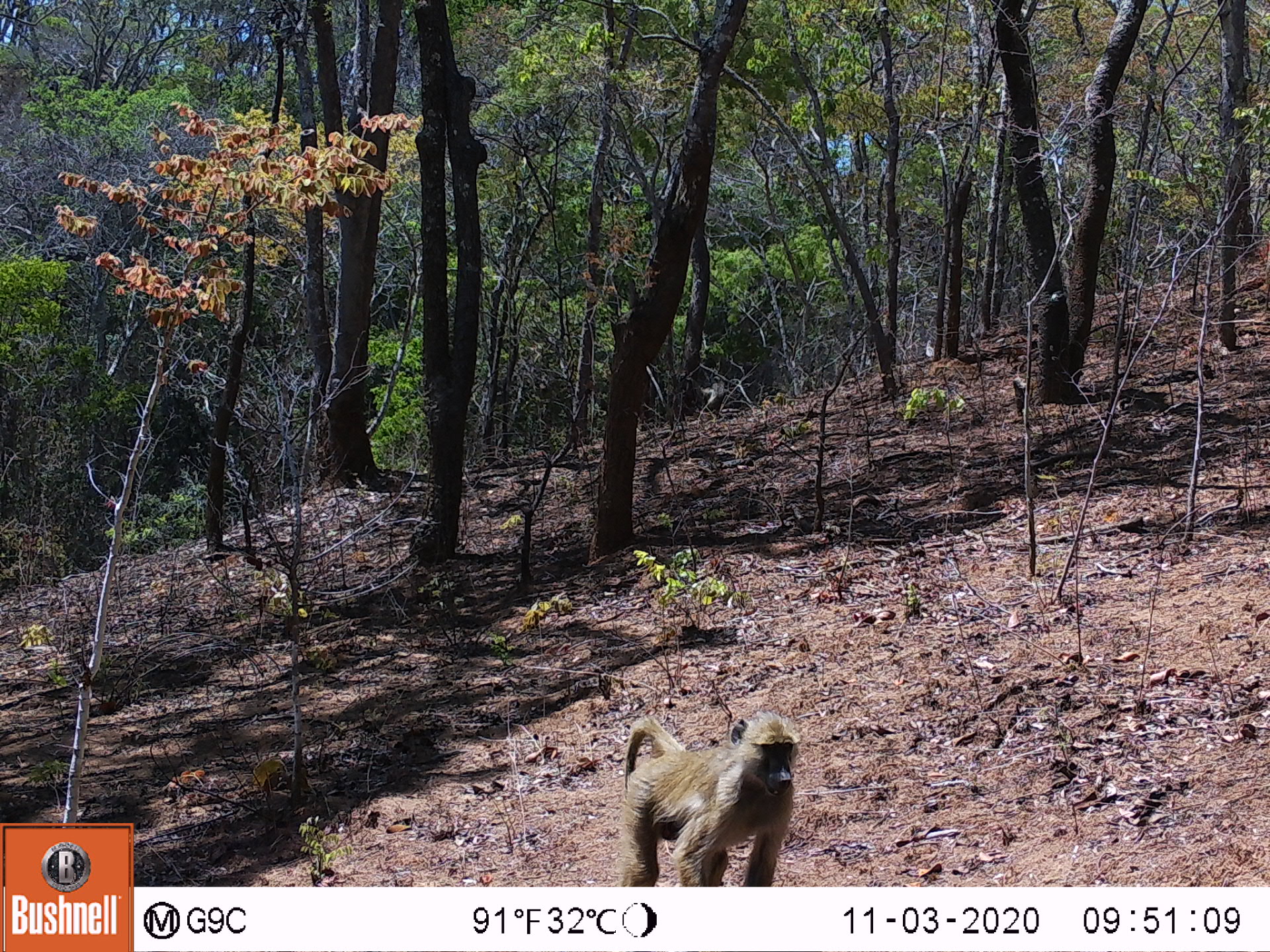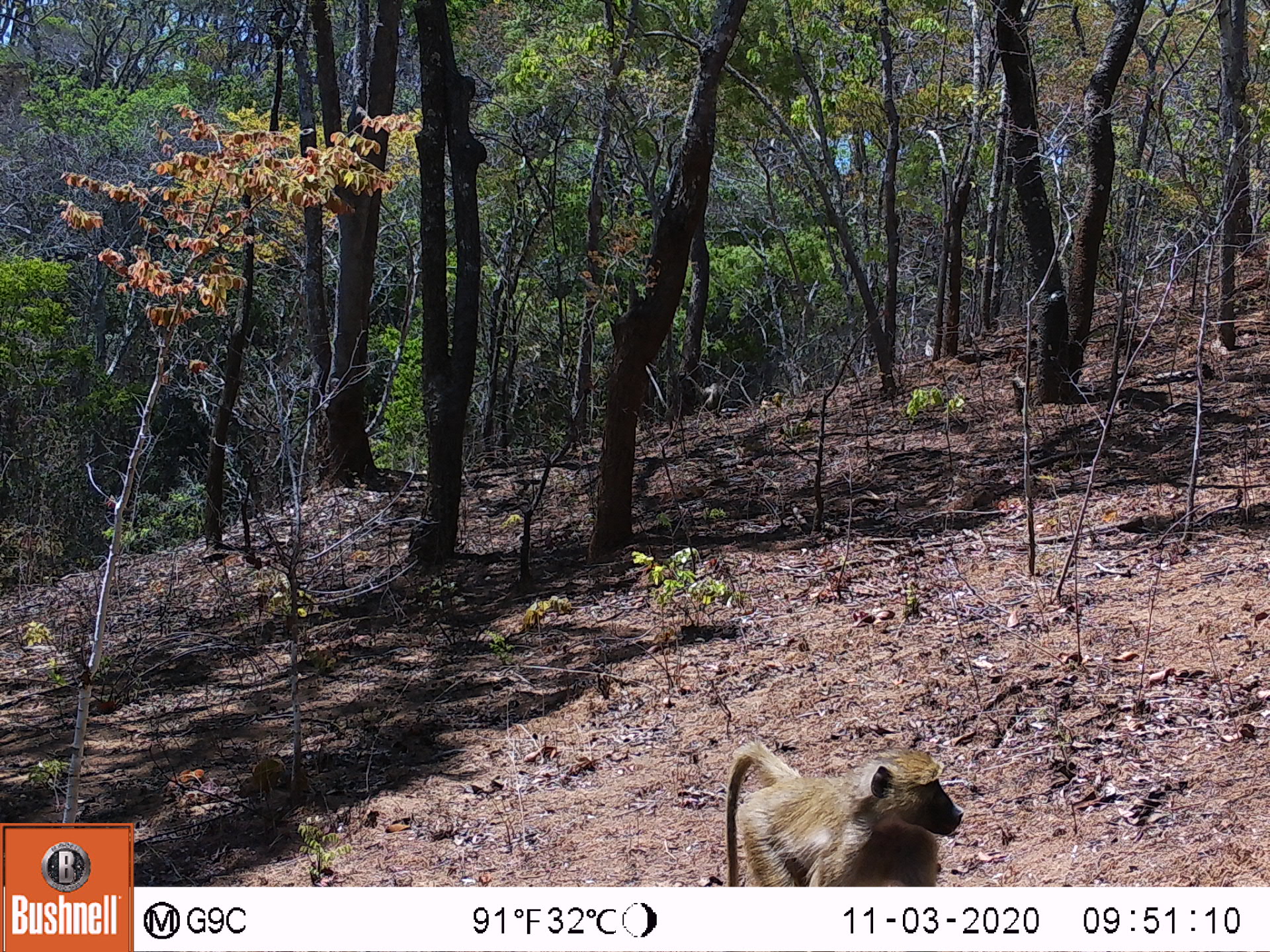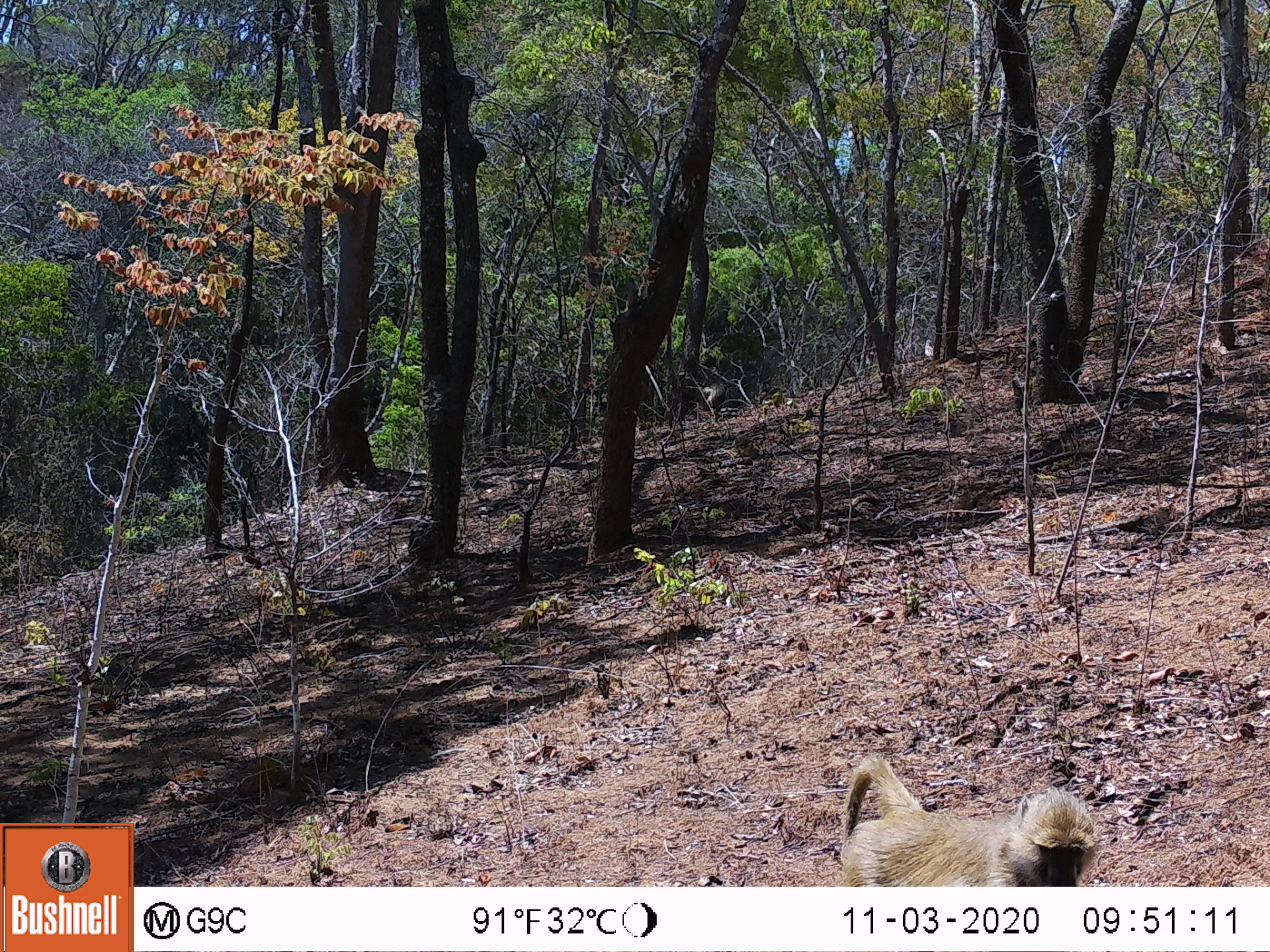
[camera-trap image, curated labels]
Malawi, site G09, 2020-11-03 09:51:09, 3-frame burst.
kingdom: Animalia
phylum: Chordata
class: Mammalia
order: Primates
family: Cercopithecidae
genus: Papio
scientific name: Papio cynocephalus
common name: yellow baboon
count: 1